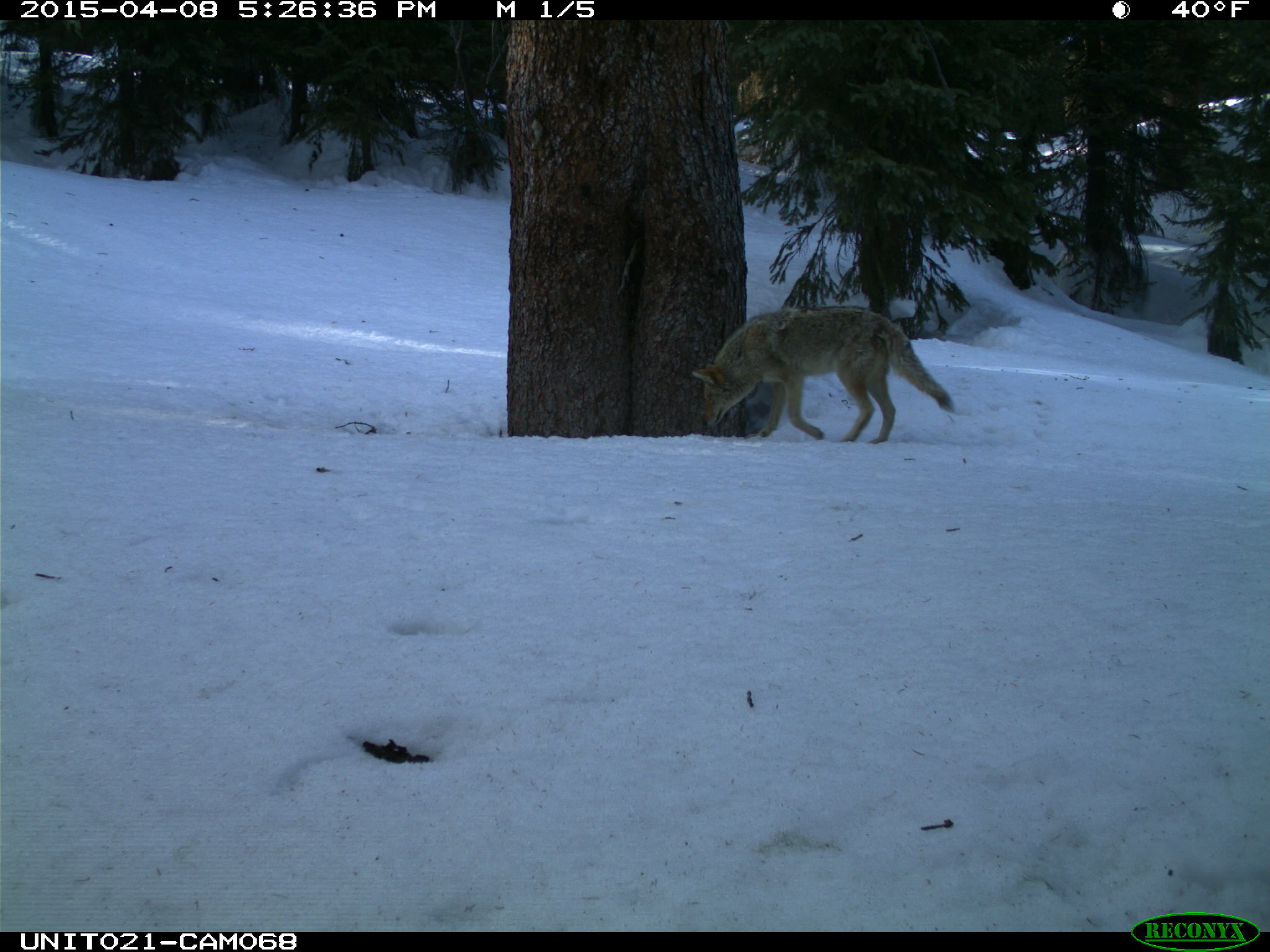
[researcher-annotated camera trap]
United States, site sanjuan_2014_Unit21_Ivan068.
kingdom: Animalia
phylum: Chordata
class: Mammalia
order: Carnivora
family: Canidae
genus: Canis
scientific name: Canis latrans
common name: coyote